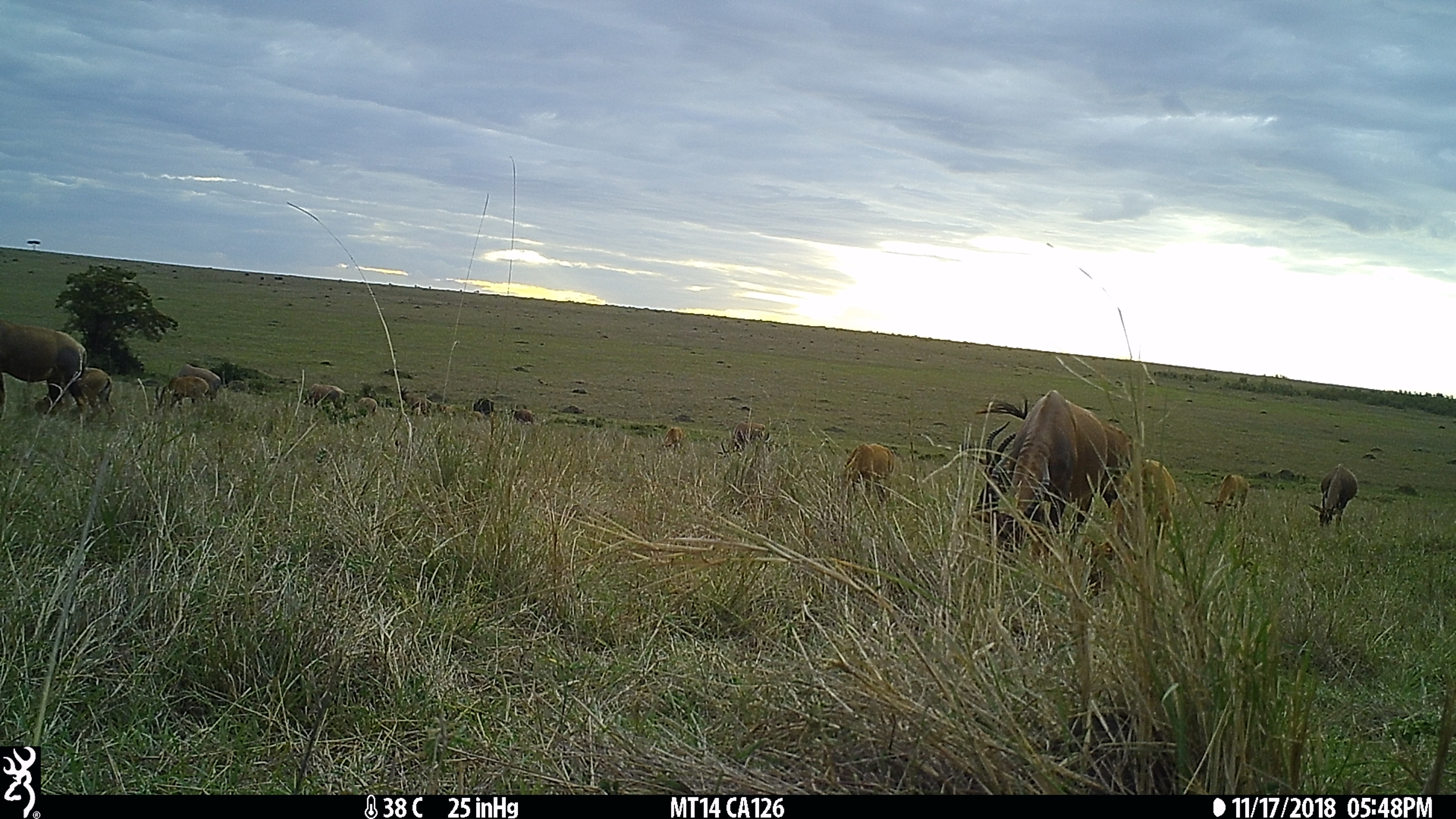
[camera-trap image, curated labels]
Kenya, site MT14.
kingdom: Animalia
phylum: Chordata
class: Mammalia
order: Artiodactyla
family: Bovidae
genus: Damaliscus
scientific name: Damaliscus lunatus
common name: topi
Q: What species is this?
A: Topi (Damaliscus lunatus).